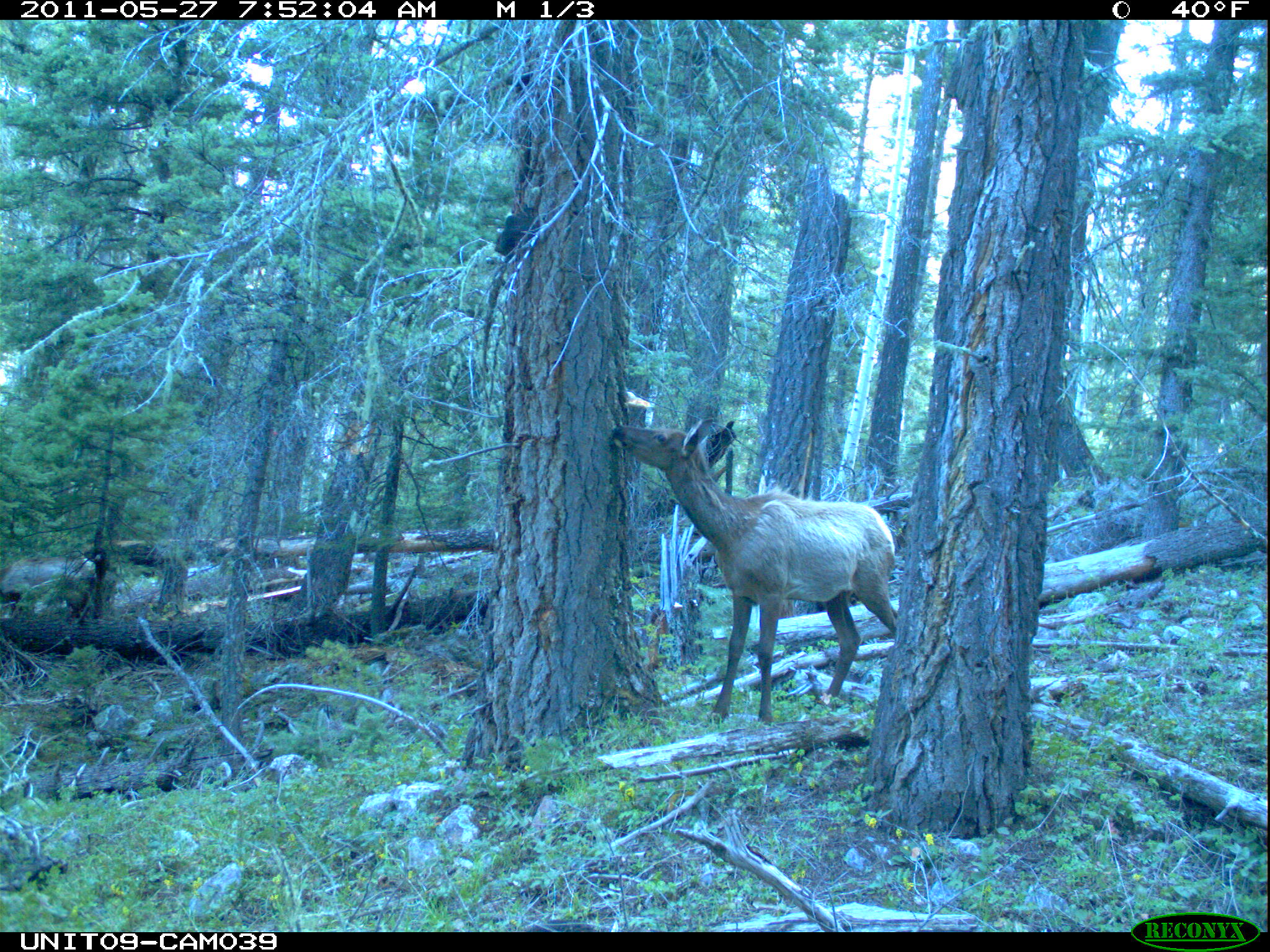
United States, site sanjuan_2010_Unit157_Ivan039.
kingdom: Animalia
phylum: Chordata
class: Mammalia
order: Artiodactyla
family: Cervidae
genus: Cervus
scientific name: Cervus elaphus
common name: red deer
Cervus elaphus (red deer).